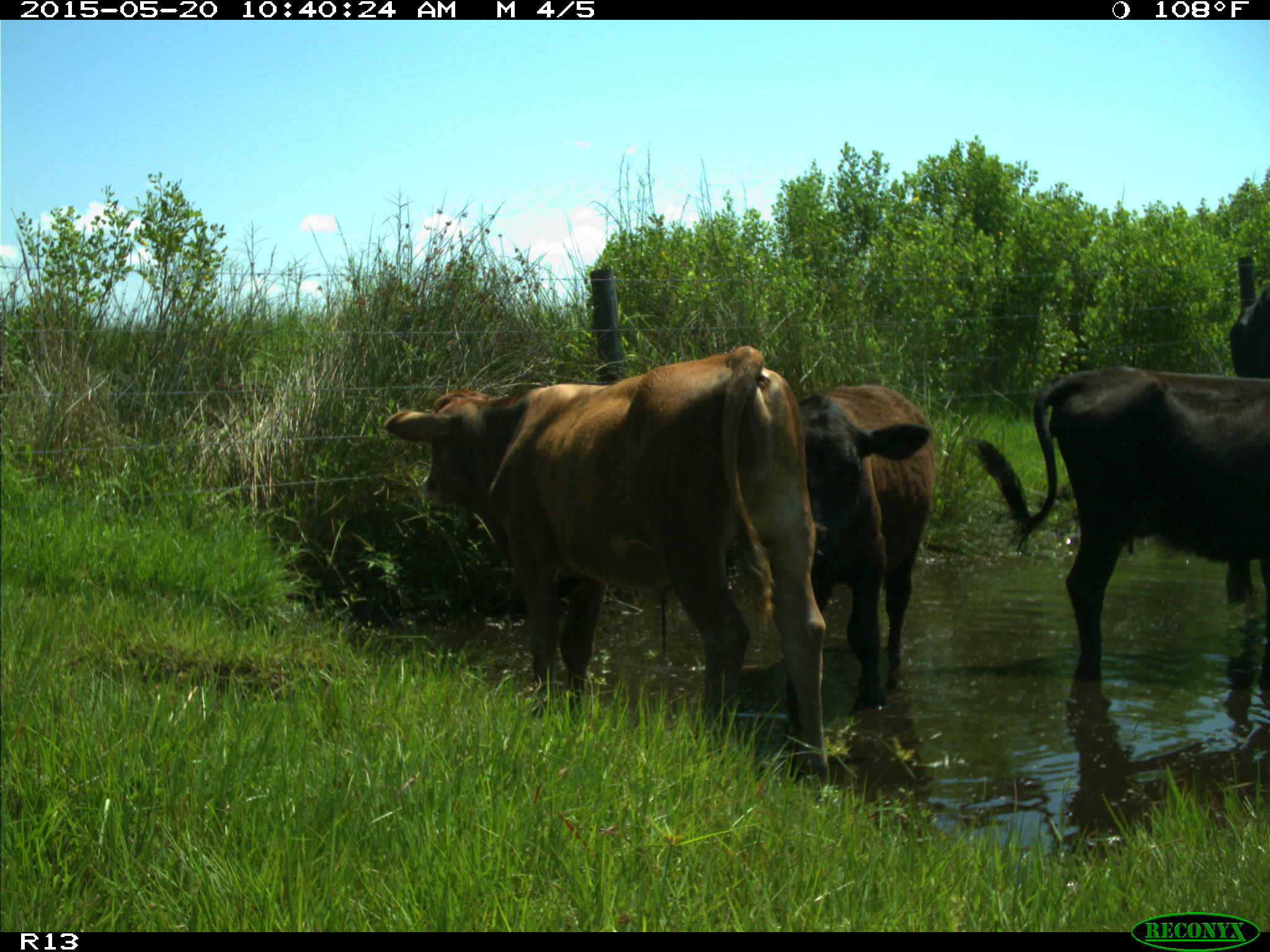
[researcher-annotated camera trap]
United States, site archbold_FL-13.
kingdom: Animalia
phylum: Chordata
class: Mammalia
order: Artiodactyla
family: Bovidae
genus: Bos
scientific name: Bos taurus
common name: domestic cow